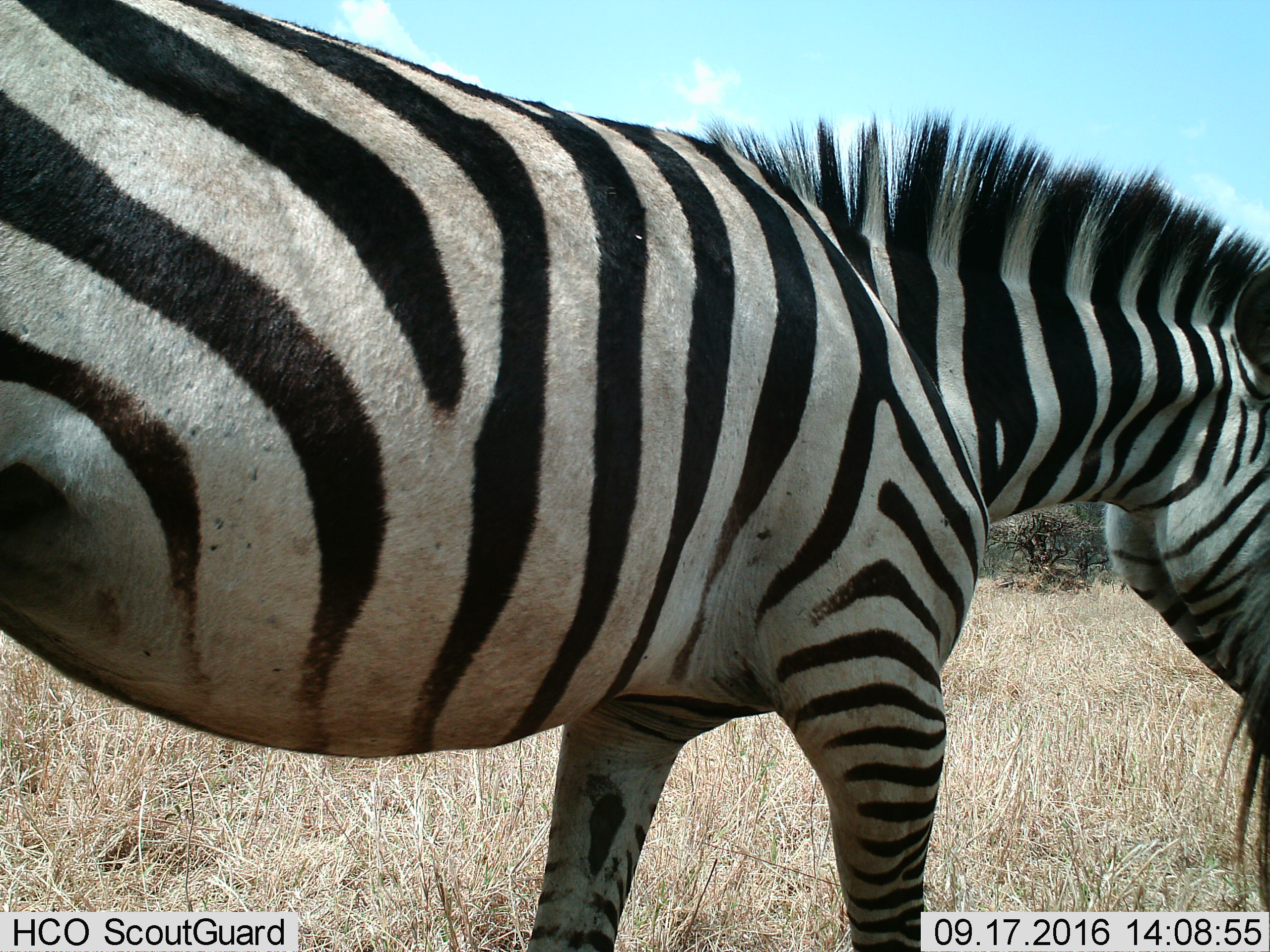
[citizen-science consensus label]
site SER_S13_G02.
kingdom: Animalia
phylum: Chordata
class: Mammalia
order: Perissodactyla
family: Equidae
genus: Equus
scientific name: Equus quagga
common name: plains zebra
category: zebraplains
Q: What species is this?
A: Zebraplains (plains zebra) (Equus quagga).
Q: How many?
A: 2.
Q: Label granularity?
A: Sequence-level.